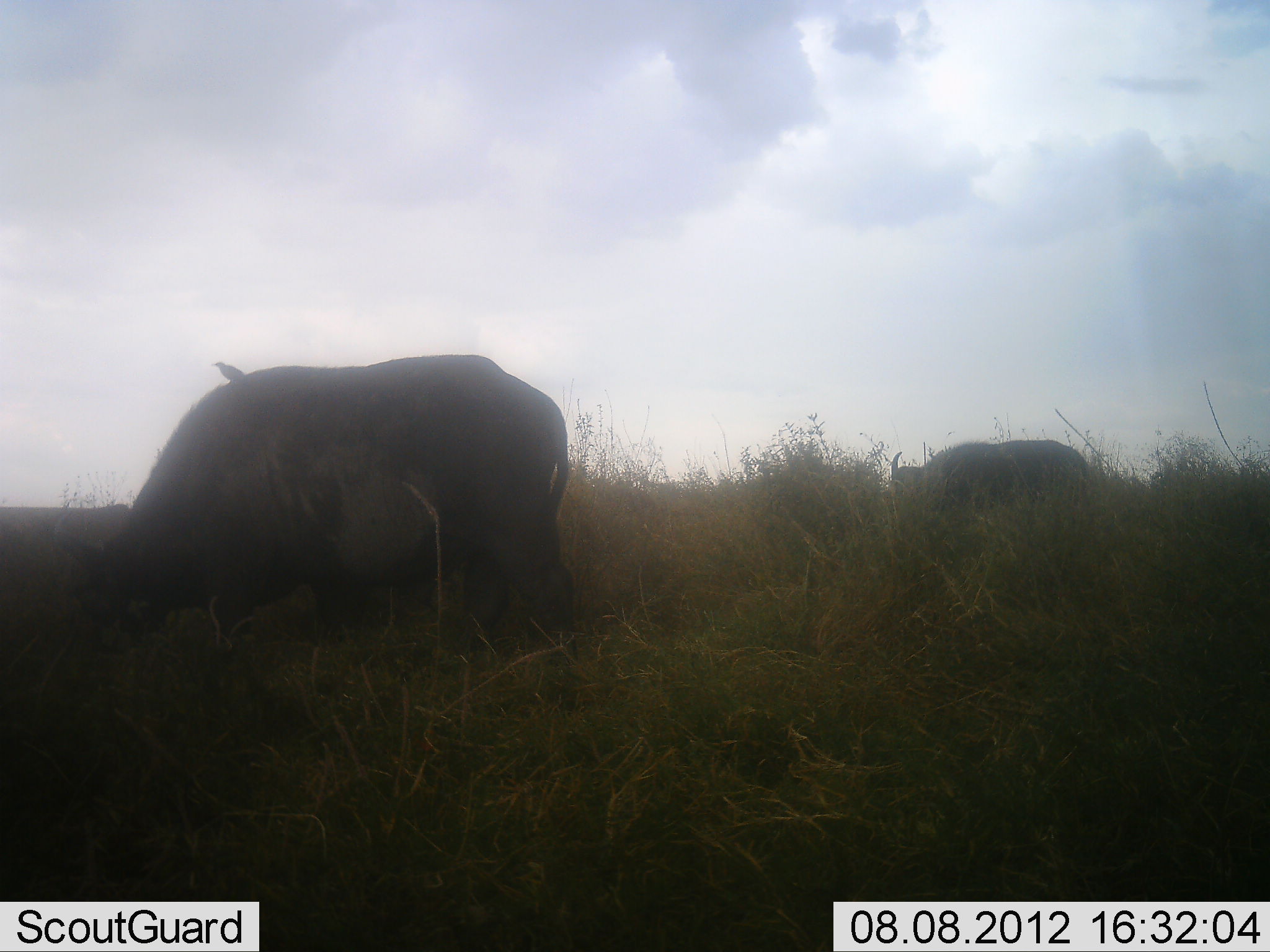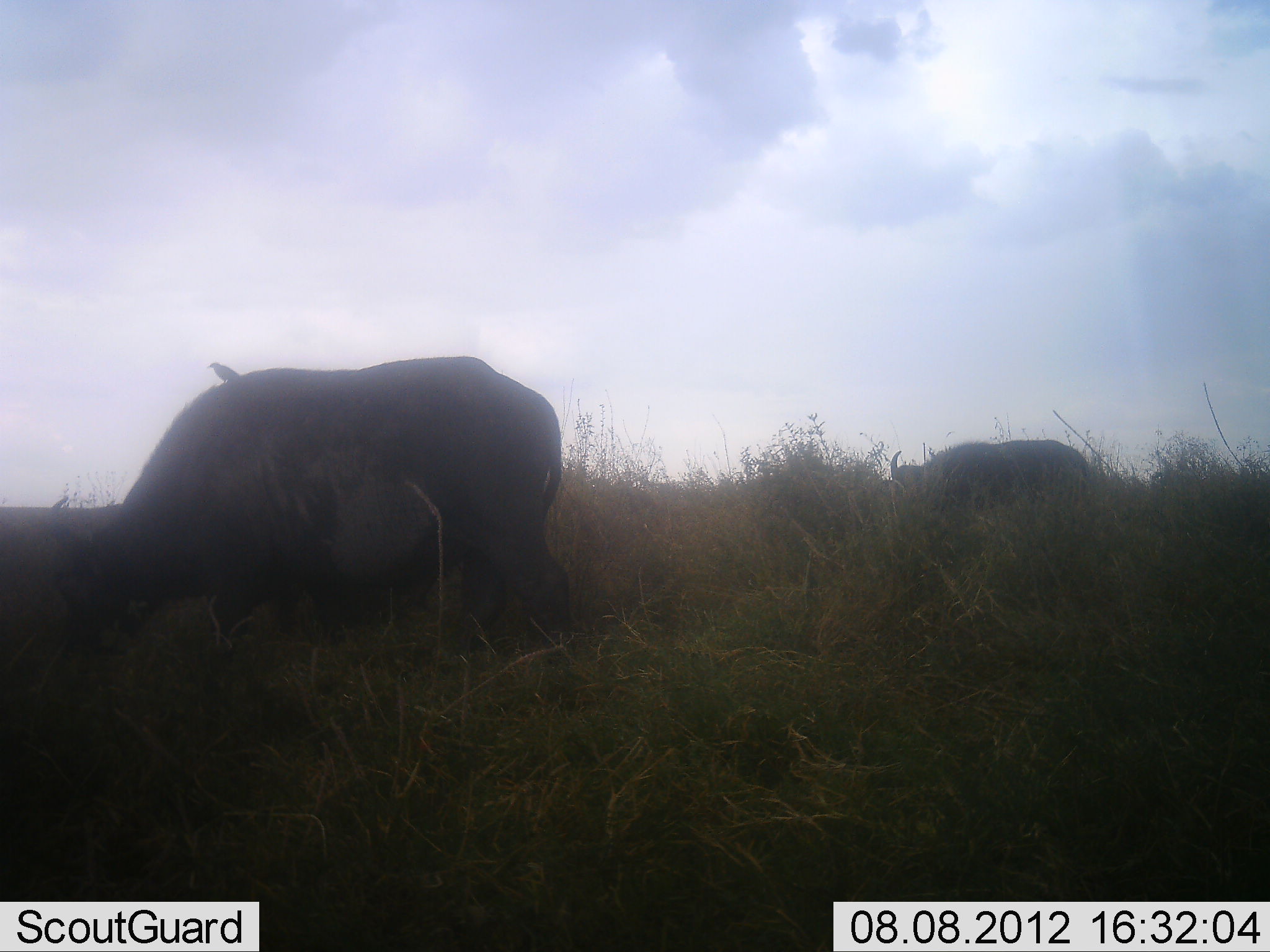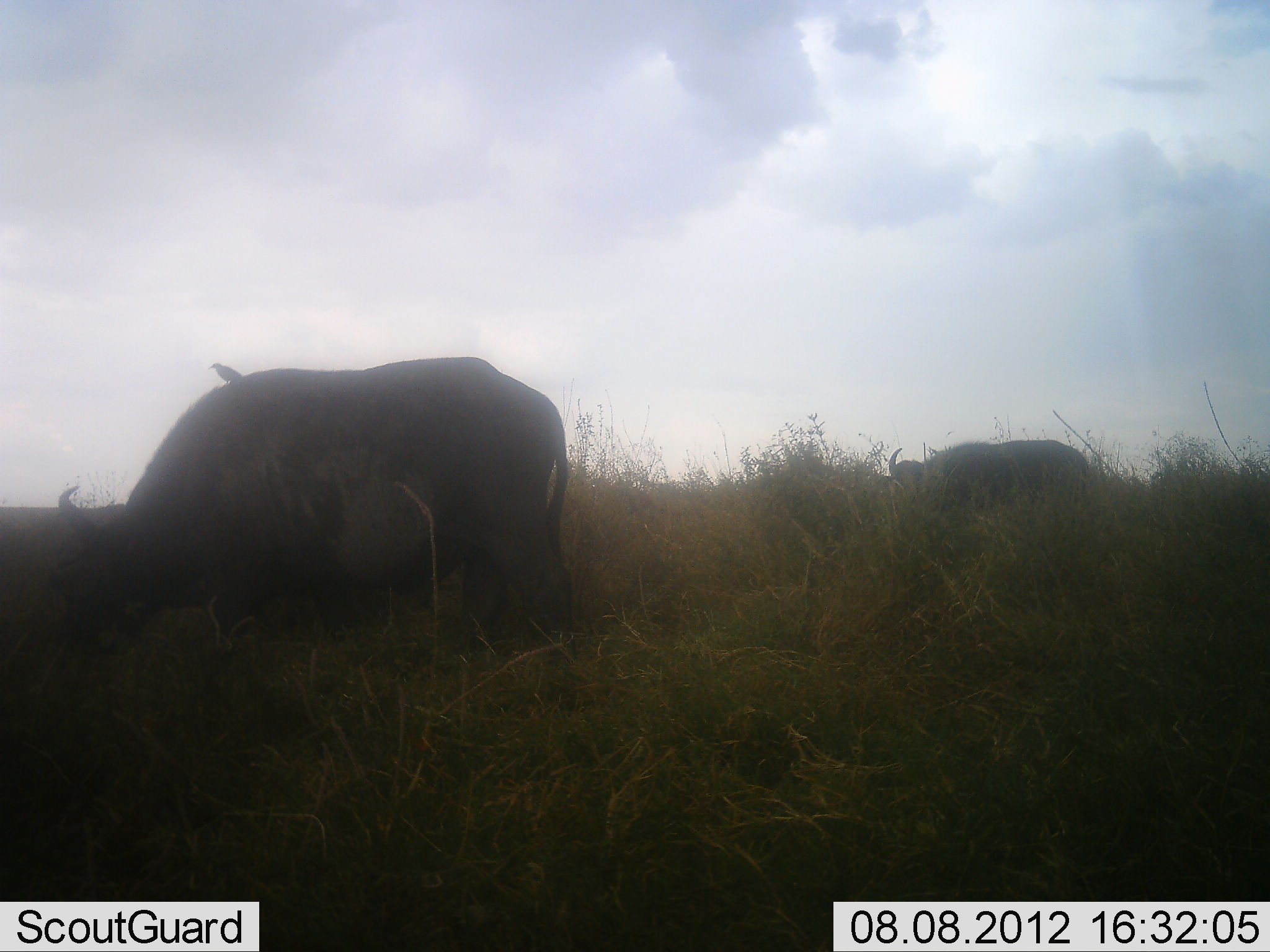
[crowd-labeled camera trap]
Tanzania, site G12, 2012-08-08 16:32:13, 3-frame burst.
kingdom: Animalia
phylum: Chordata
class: Mammalia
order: Artiodactyla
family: Bovidae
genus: Syncerus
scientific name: Syncerus caffer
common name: cape buffalo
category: buffalo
Buffalo (cape buffalo) (Syncerus caffer), count 2. Behavior (volunteer vote fractions): standing 36%, resting 0%, moving 0%, interacting 0%. Young present (vote fraction): 0%. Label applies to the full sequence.